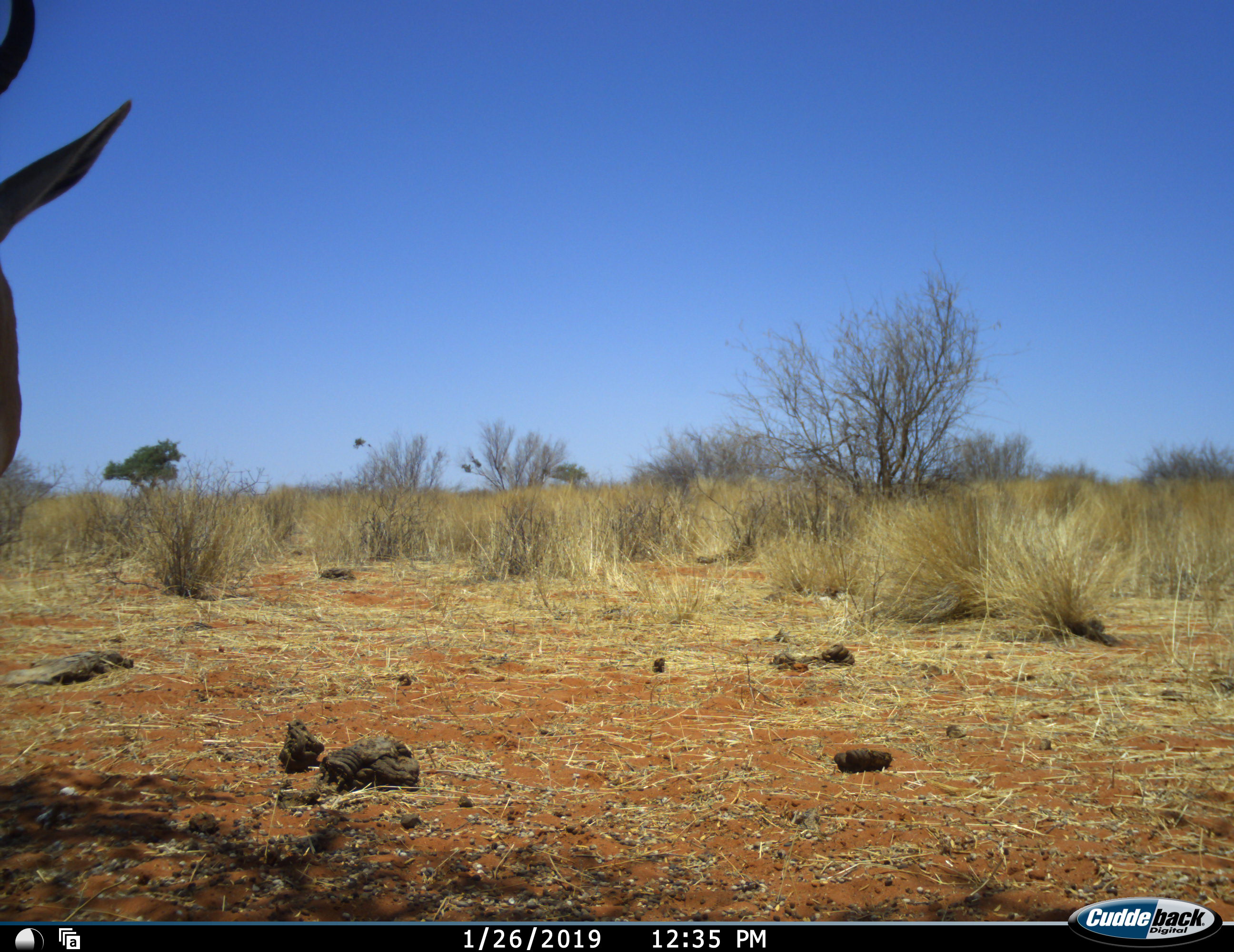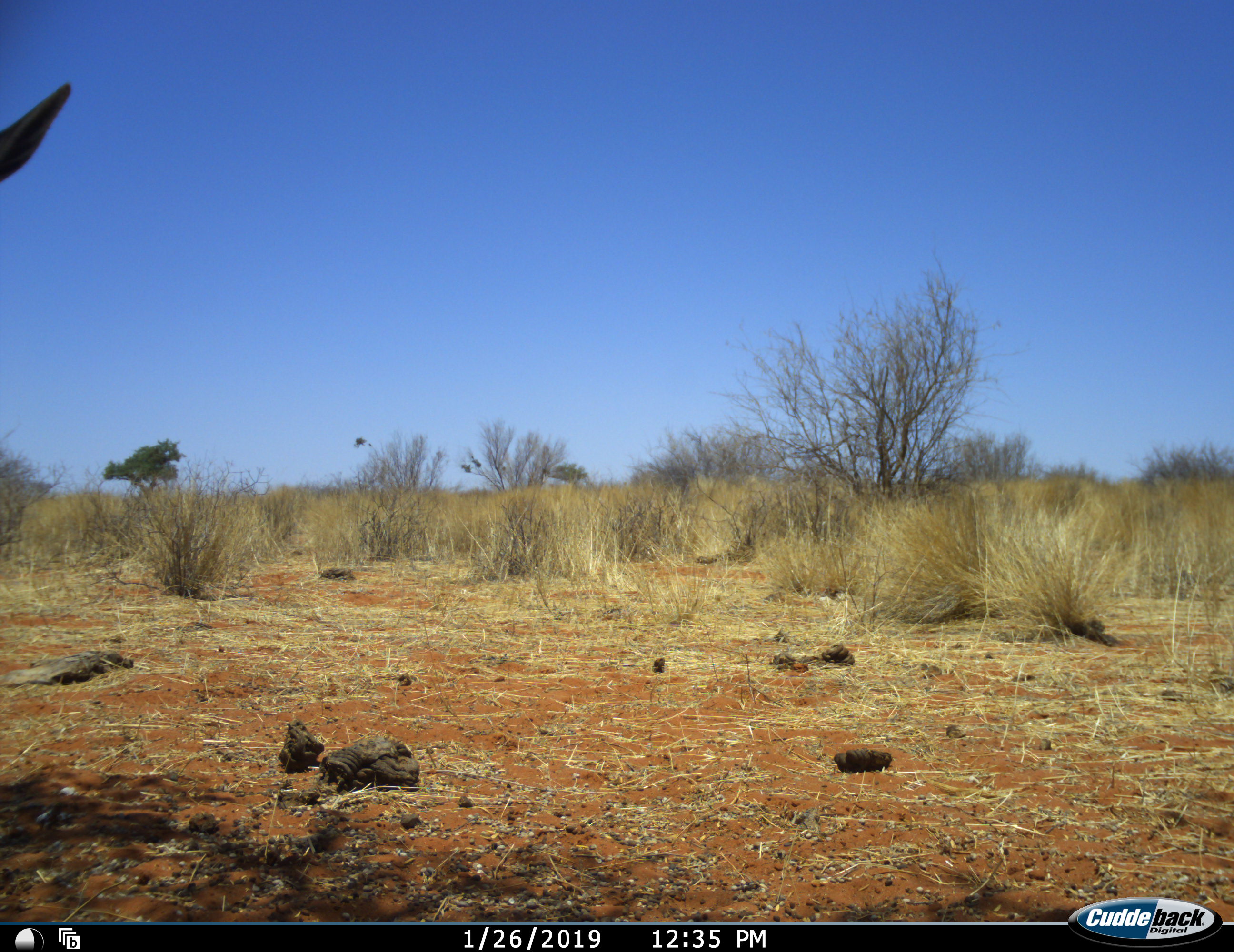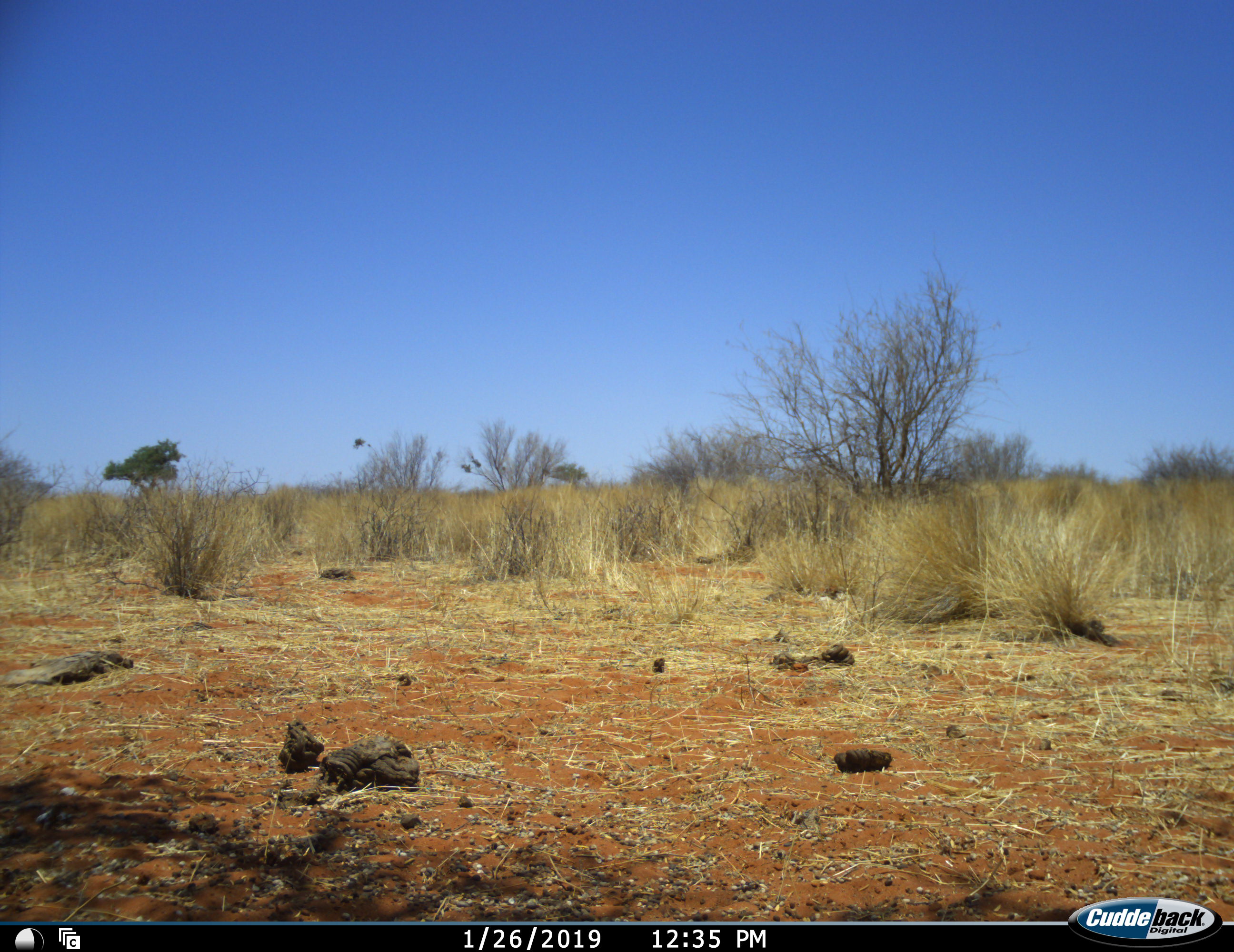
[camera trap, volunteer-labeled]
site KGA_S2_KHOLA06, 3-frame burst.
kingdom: Animalia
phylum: Chordata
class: Mammalia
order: Artiodactyla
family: Bovidae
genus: Antidorcas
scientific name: Antidorcas marsupialis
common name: springbok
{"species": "springbok (Antidorcas marsupialis)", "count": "1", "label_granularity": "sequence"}